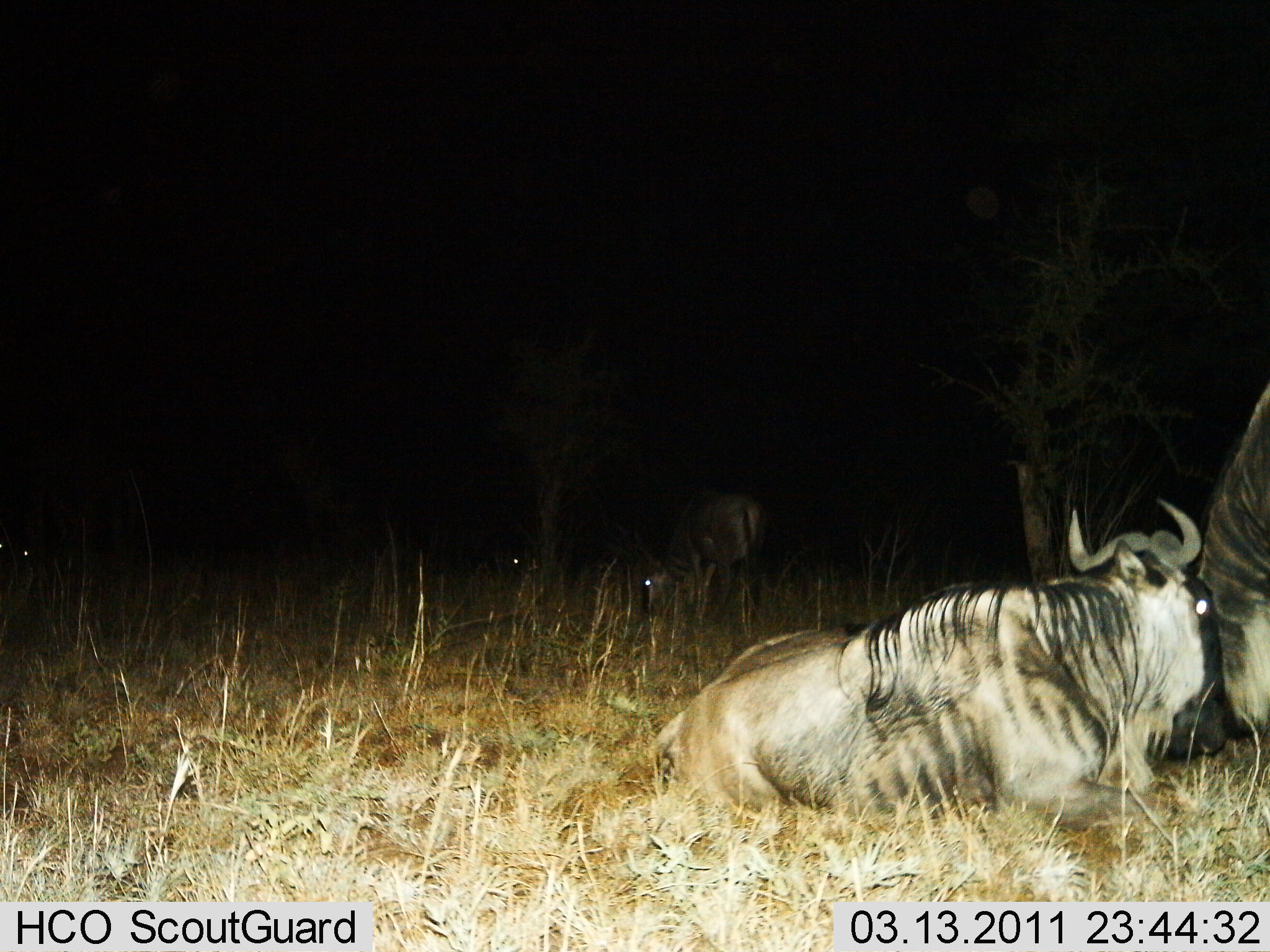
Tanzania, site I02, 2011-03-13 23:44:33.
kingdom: Animalia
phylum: Chordata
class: Mammalia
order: Artiodactyla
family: Bovidae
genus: Connochaetes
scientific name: Connochaetes taurinus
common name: blue wildebeest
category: wildebeest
Wildebeest (blue wildebeest) (Connochaetes taurinus), count 3. Behavior (volunteer vote fractions): standing 80%, resting 100%, moving 0%, interacting 20%. Young present (vote fraction): 10%. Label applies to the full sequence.